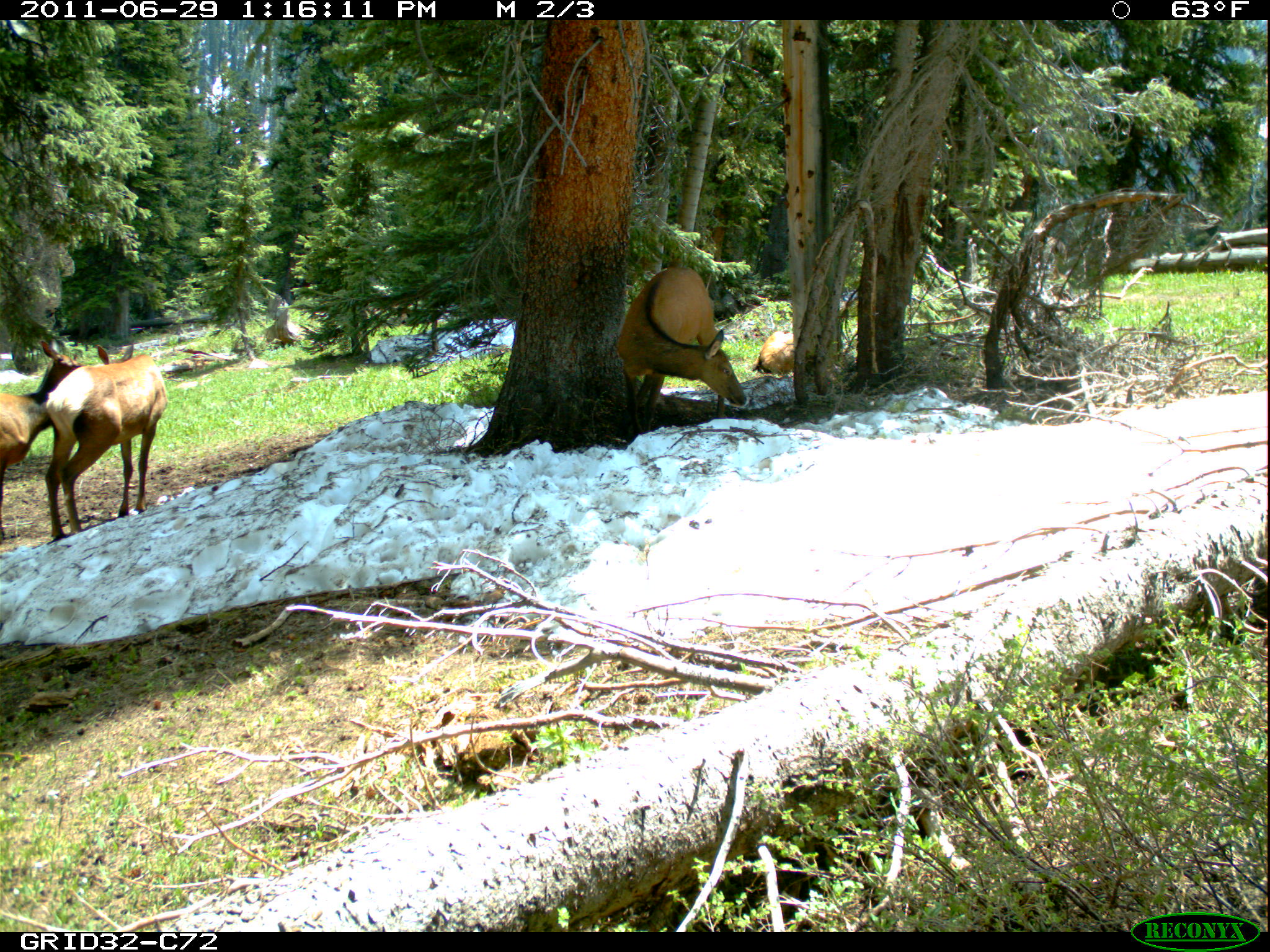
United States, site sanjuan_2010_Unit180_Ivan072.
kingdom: Animalia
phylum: Chordata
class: Mammalia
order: Artiodactyla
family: Cervidae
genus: Cervus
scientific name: Cervus elaphus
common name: red deer